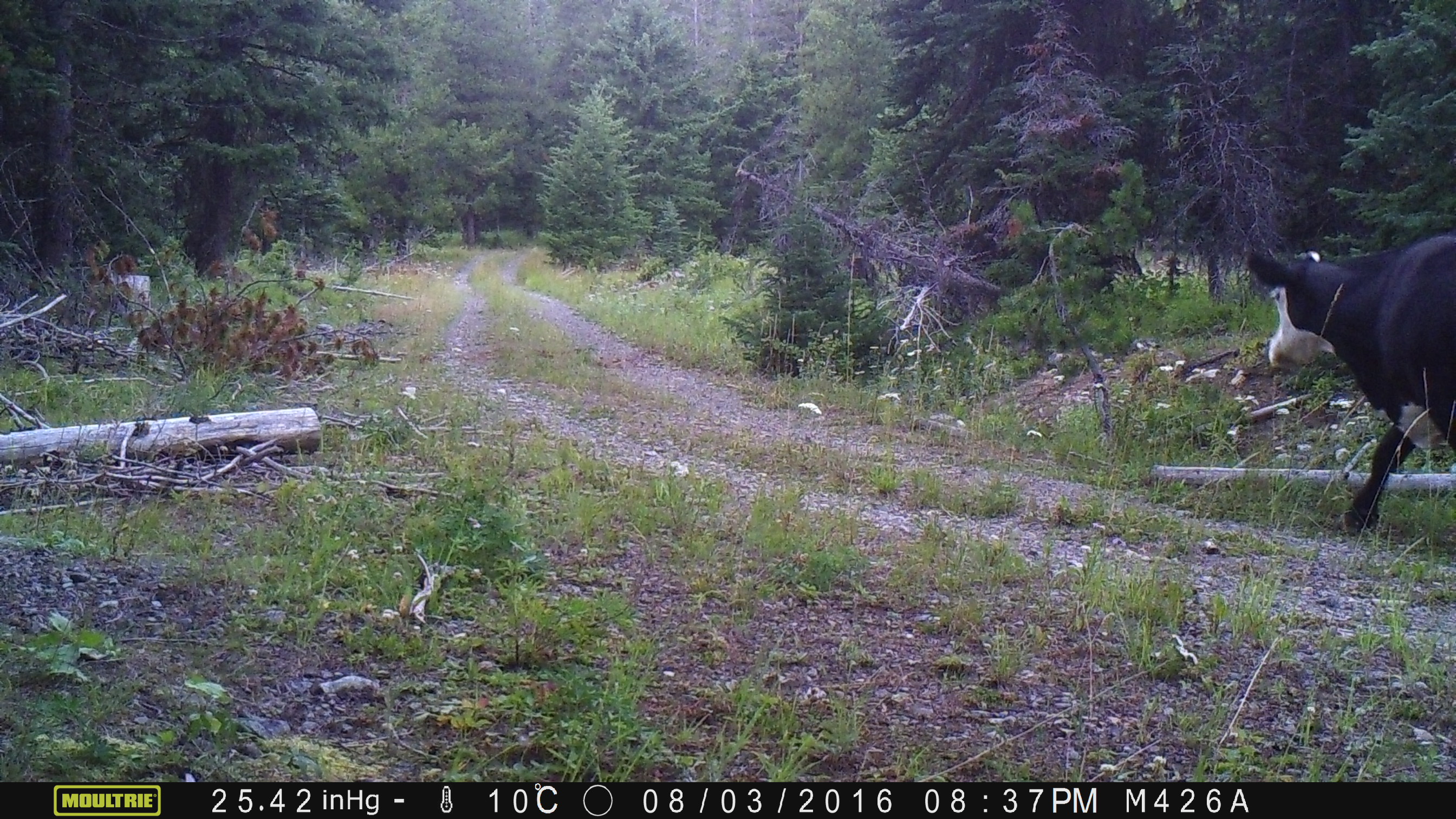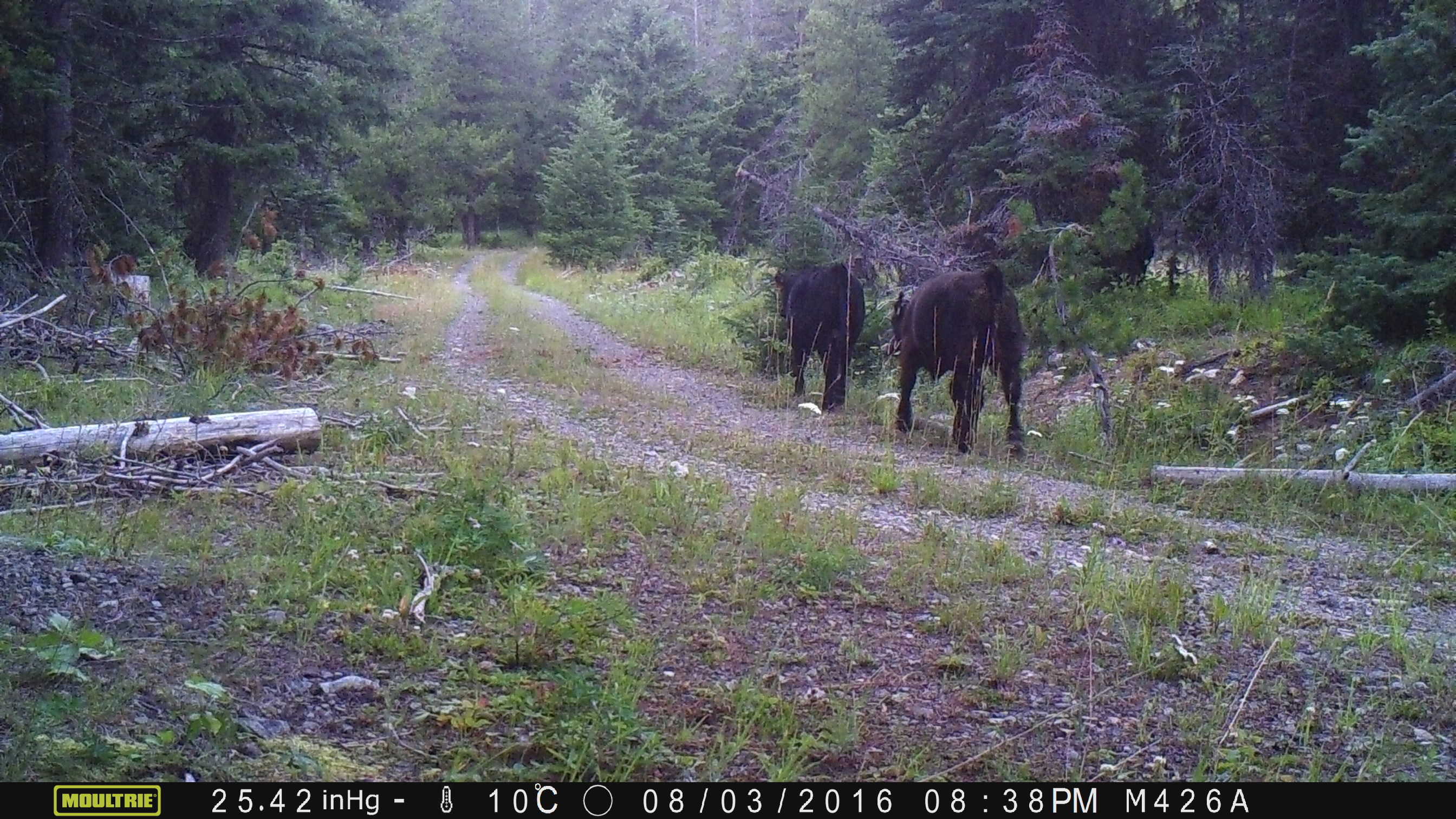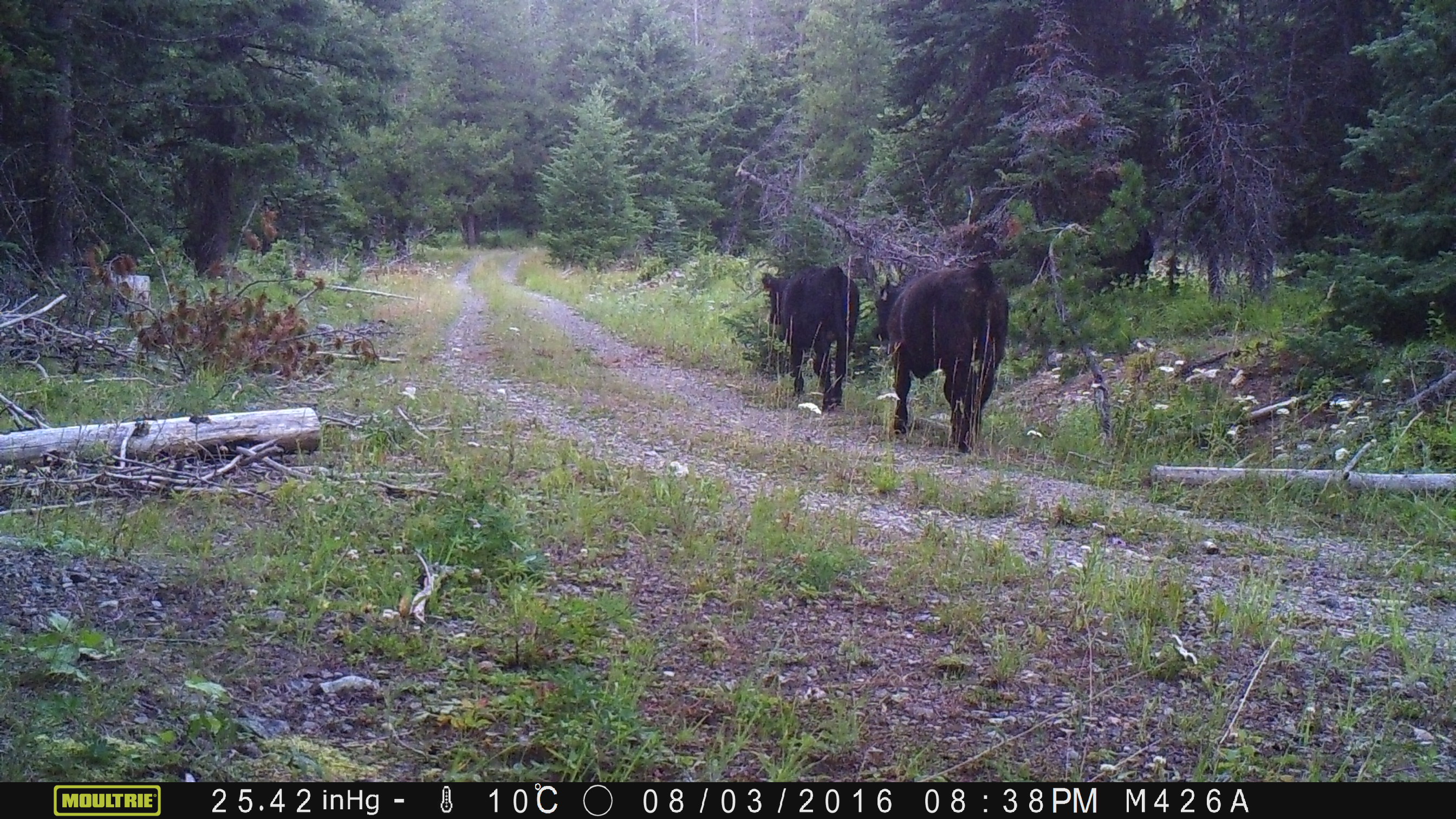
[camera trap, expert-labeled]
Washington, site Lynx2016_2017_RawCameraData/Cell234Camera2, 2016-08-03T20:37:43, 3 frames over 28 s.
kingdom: Animalia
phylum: Chordata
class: Mammalia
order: Artiodactyla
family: Bovidae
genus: Bos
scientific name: Bos taurus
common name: domestic cattle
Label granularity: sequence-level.